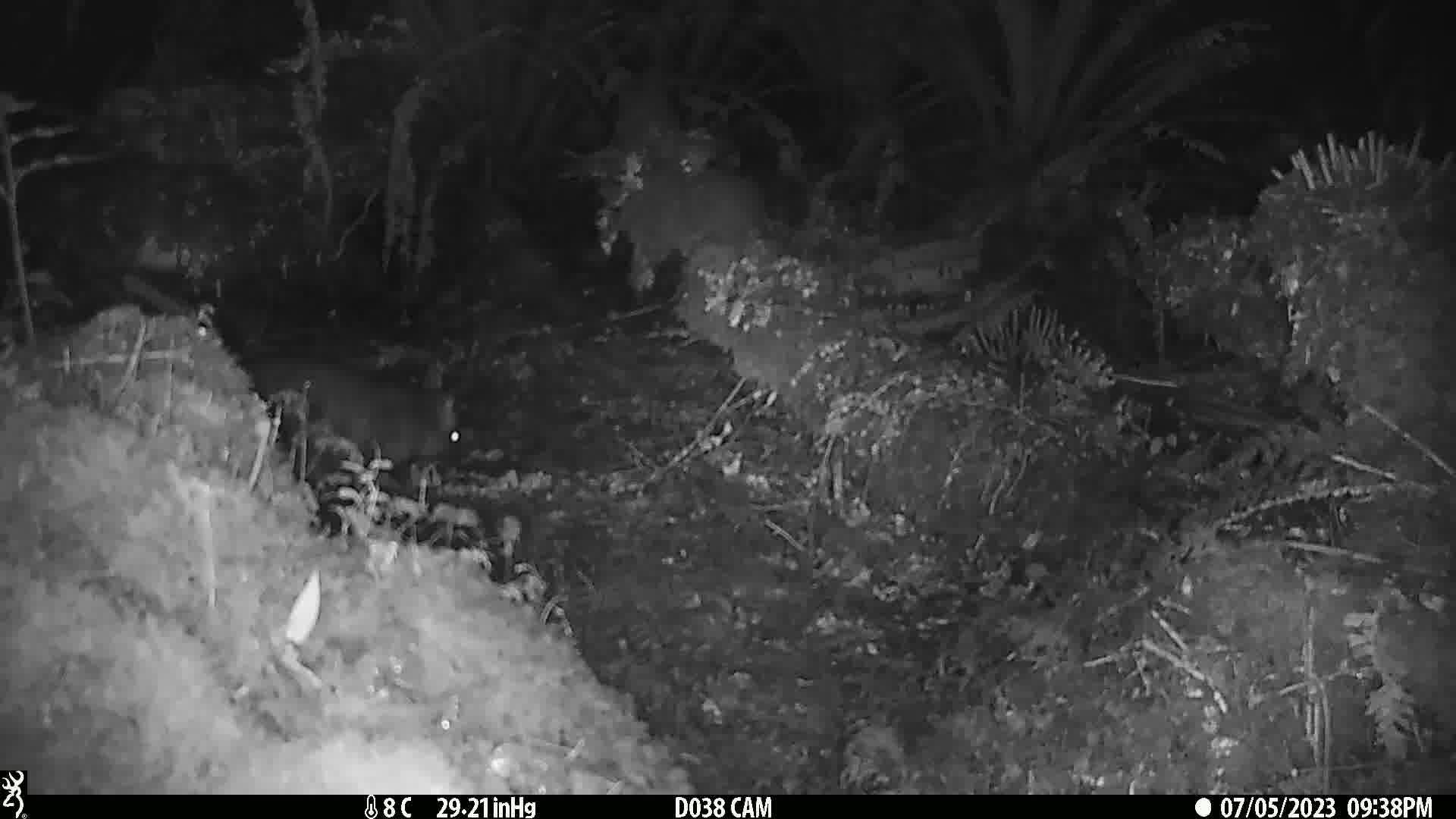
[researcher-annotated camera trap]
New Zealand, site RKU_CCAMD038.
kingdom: Animalia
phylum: Chordata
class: Mammalia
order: Diprotodontia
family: Phalangeridae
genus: Trichosurus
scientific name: Trichosurus vulpecula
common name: common brushtail possum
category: possum